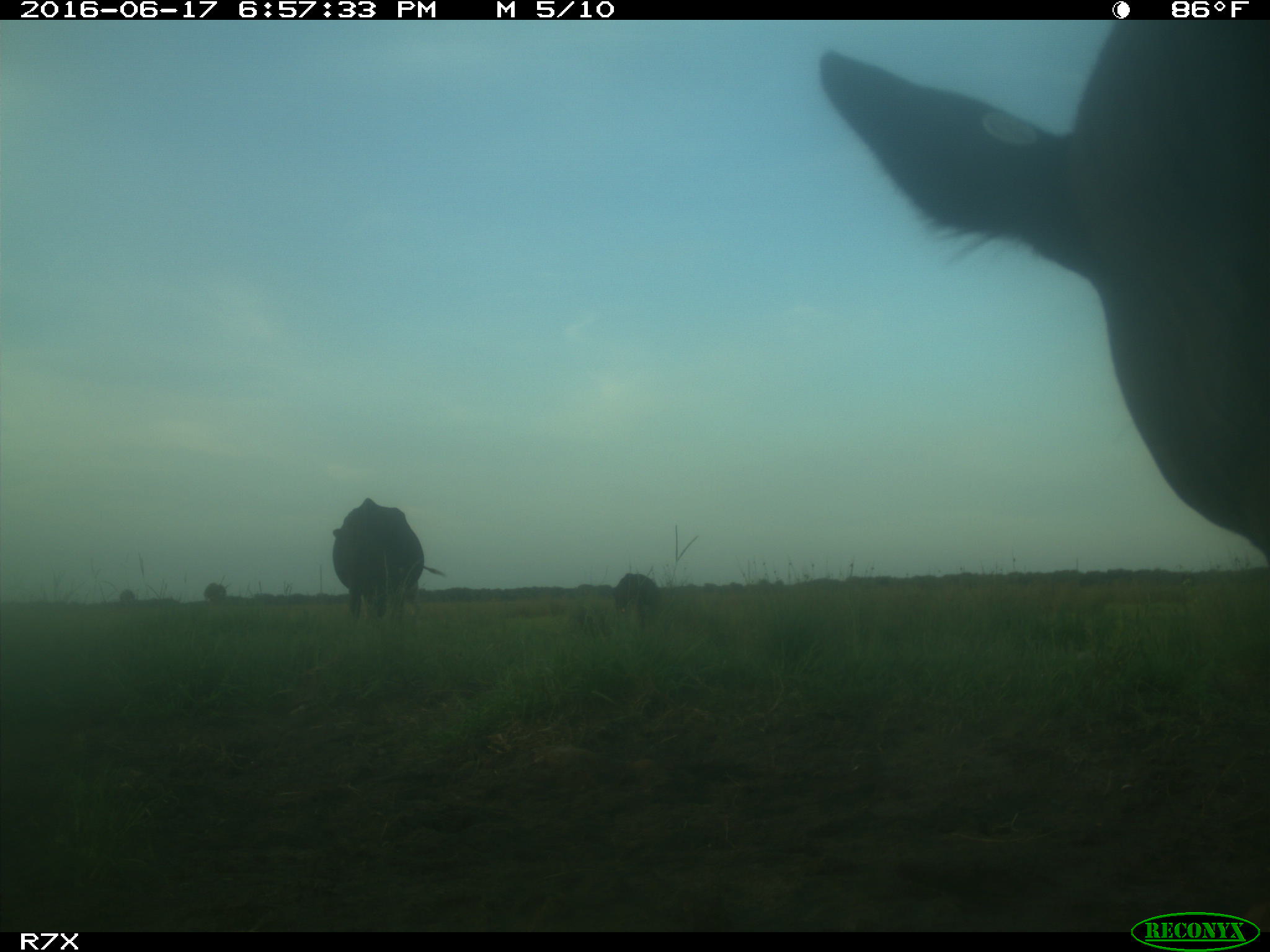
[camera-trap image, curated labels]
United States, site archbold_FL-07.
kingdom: Animalia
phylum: Chordata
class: Mammalia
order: Artiodactyla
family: Bovidae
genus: Bos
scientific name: Bos taurus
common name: domestic cow